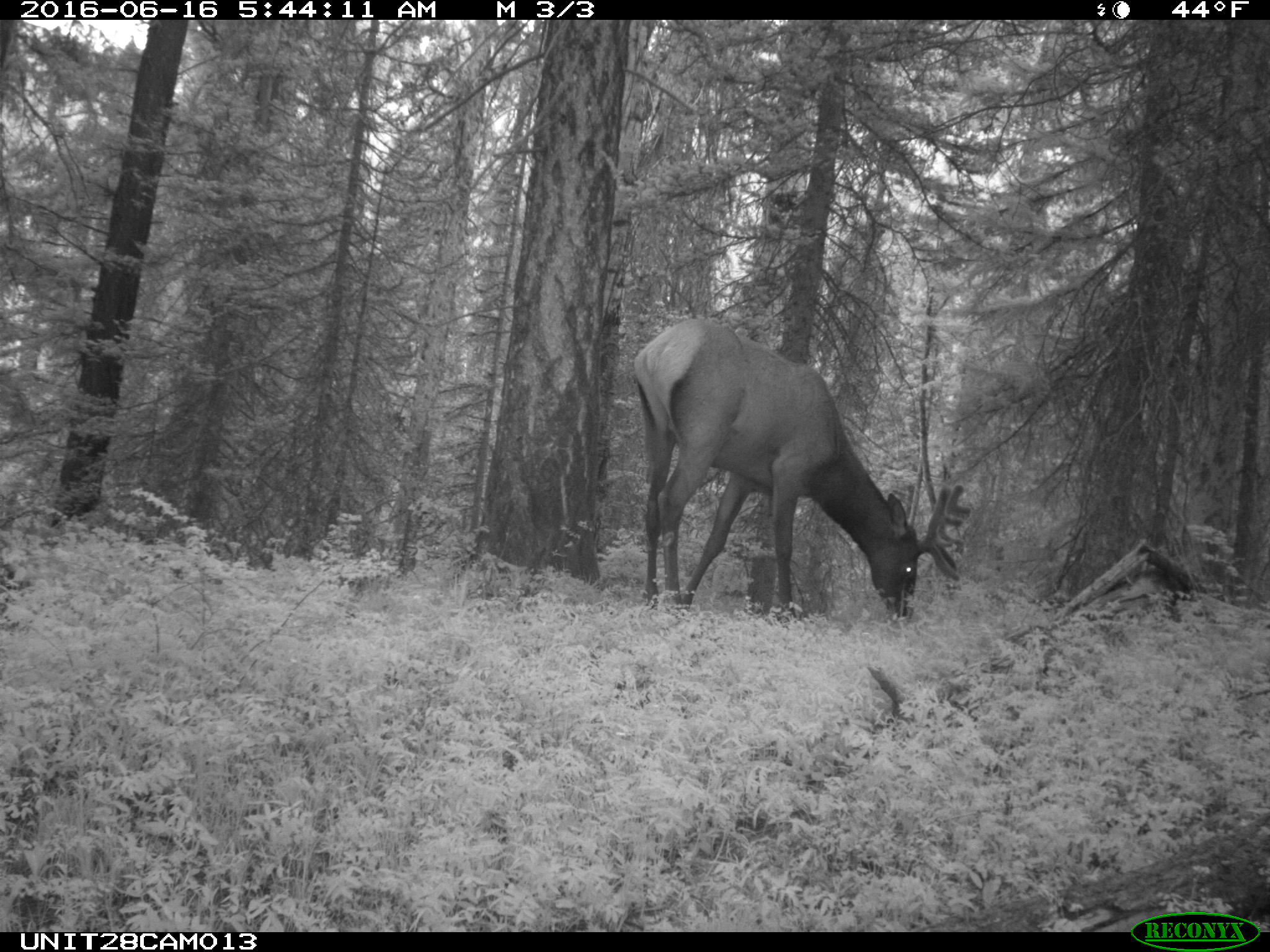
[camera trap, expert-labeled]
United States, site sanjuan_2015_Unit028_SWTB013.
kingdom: Animalia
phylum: Chordata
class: Mammalia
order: Artiodactyla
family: Cervidae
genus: Cervus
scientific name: Cervus elaphus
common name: red deer